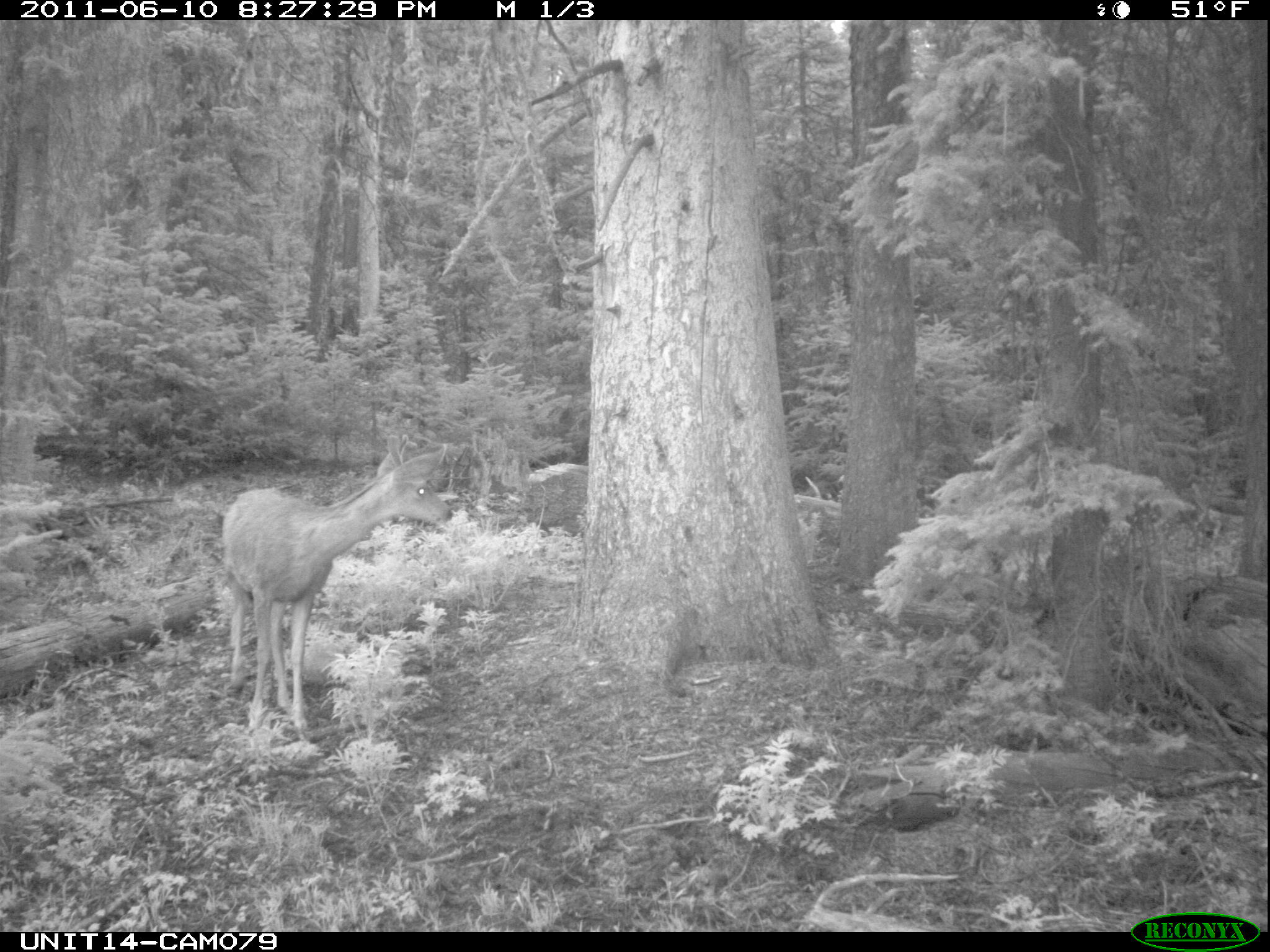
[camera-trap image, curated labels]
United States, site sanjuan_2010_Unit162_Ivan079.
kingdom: Animalia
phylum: Chordata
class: Mammalia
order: Artiodactyla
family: Cervidae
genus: Odocoileus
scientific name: Odocoileus hemionus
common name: mule deer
Odocoileus hemionus (mule deer).